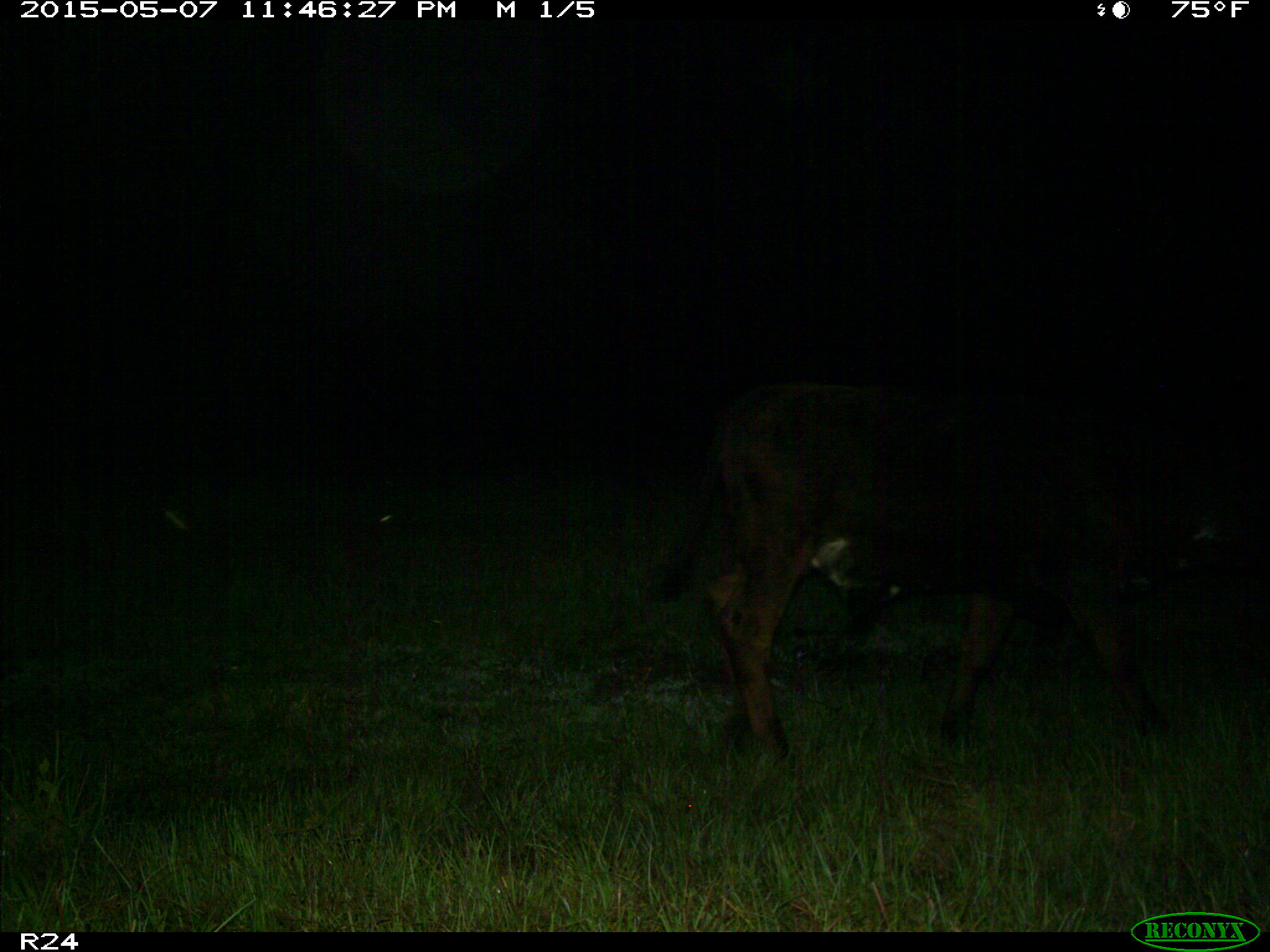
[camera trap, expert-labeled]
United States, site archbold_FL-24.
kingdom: Animalia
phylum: Chordata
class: Mammalia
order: Artiodactyla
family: Bovidae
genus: Bos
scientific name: Bos taurus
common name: domestic cow